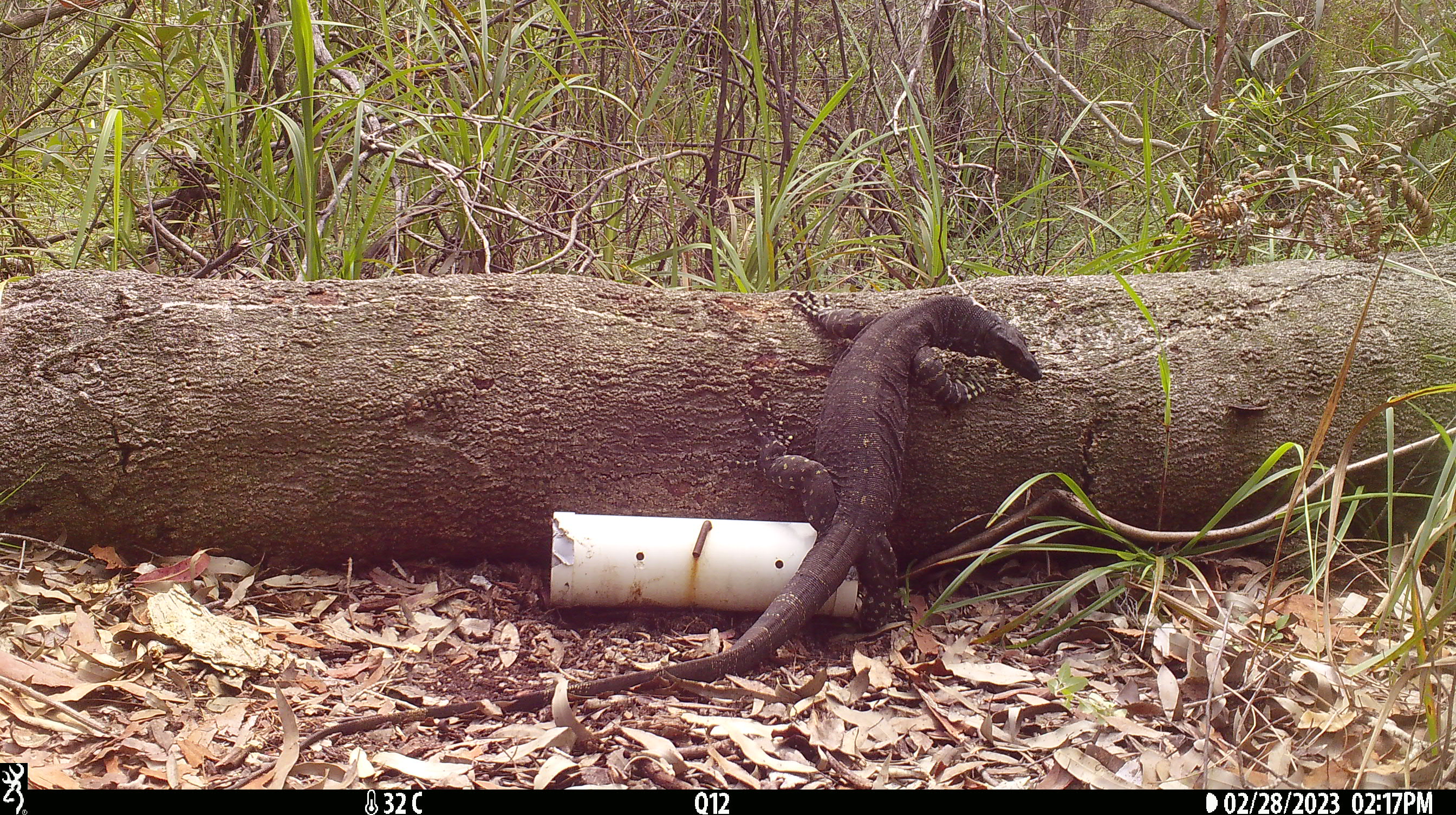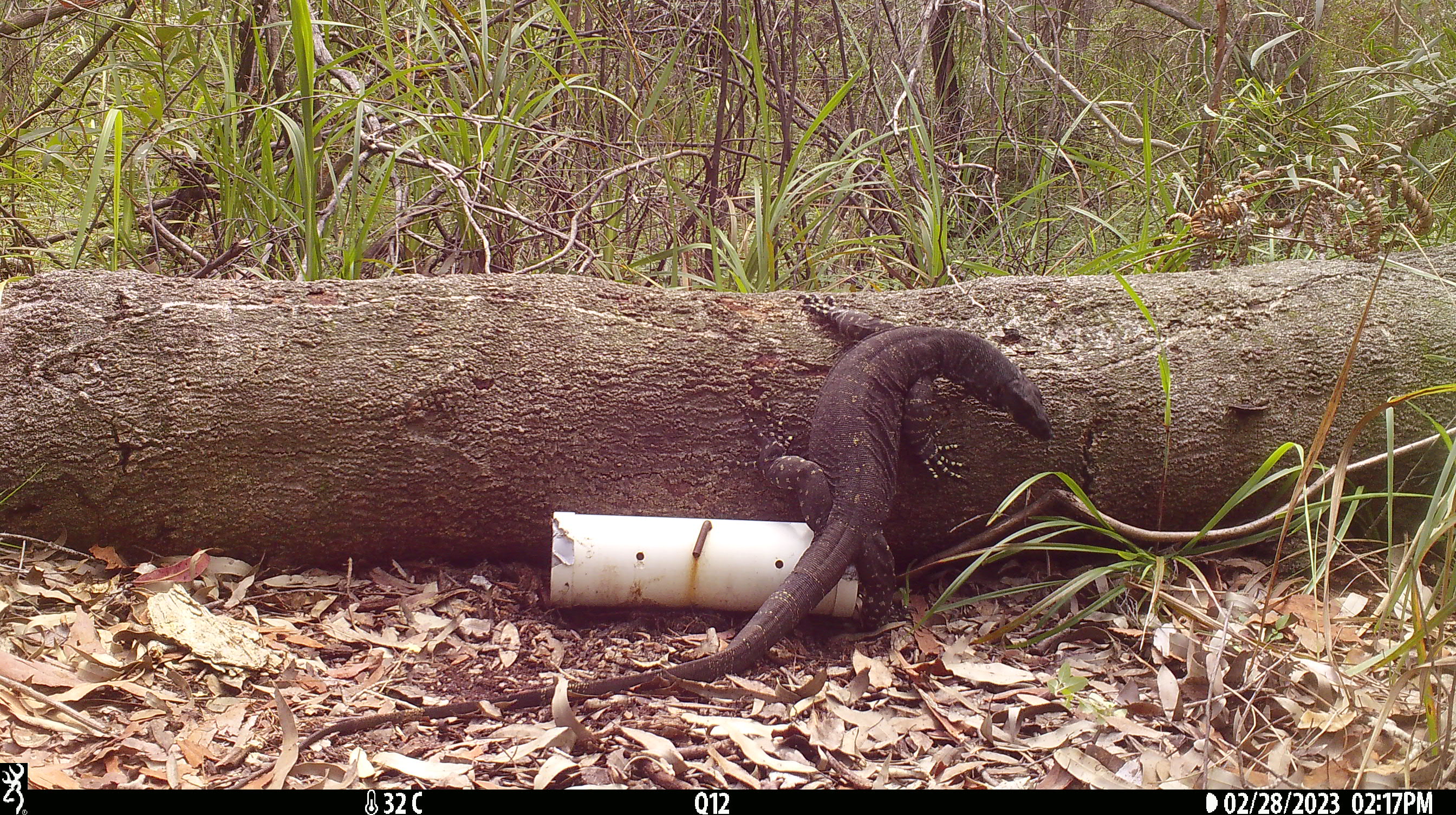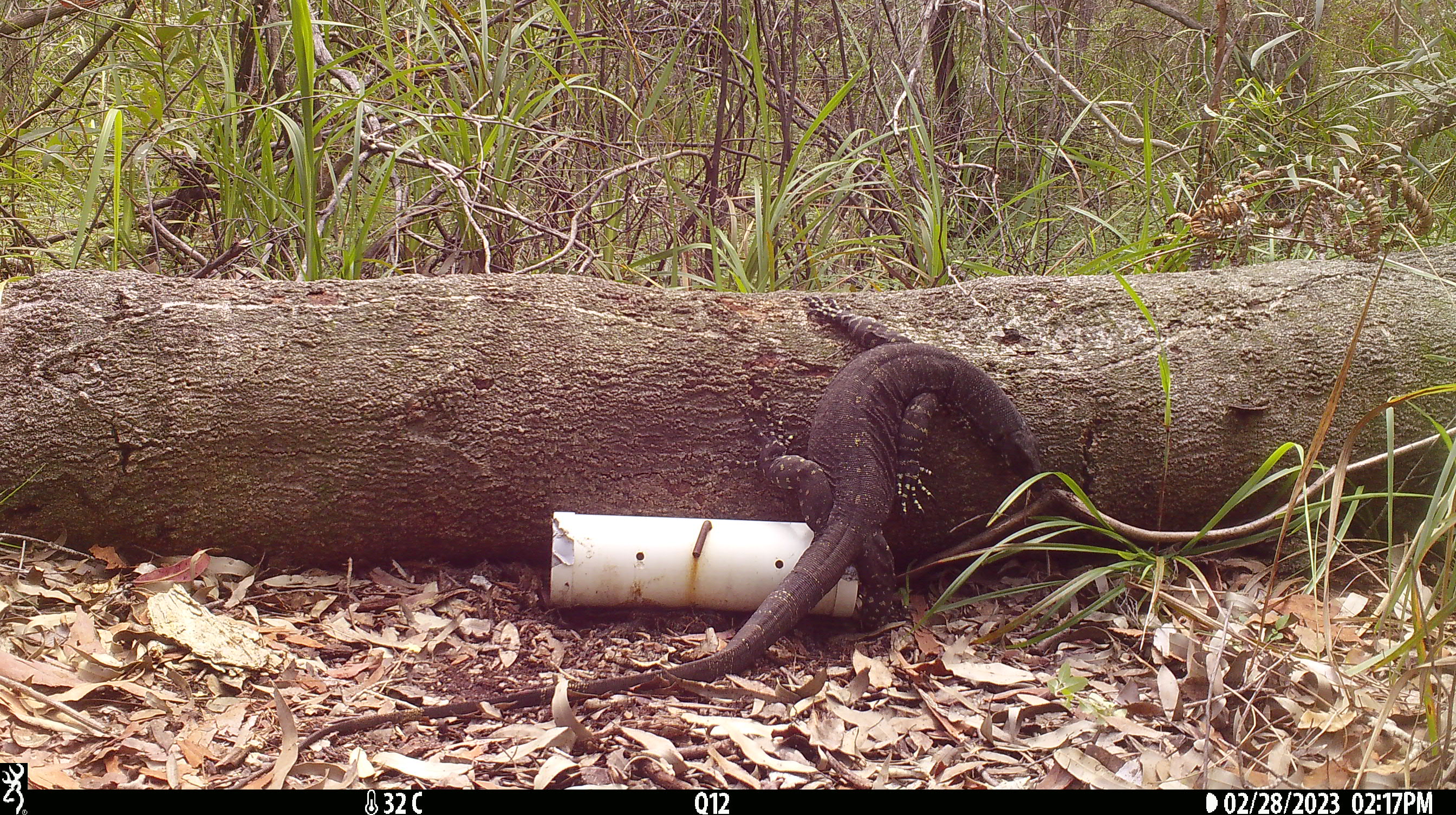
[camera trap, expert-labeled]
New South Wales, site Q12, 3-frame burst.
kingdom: Animalia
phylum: Chordata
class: Reptilia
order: Squamata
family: Varanidae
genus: Varanus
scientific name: Varanus varius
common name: lace monitor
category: goanna